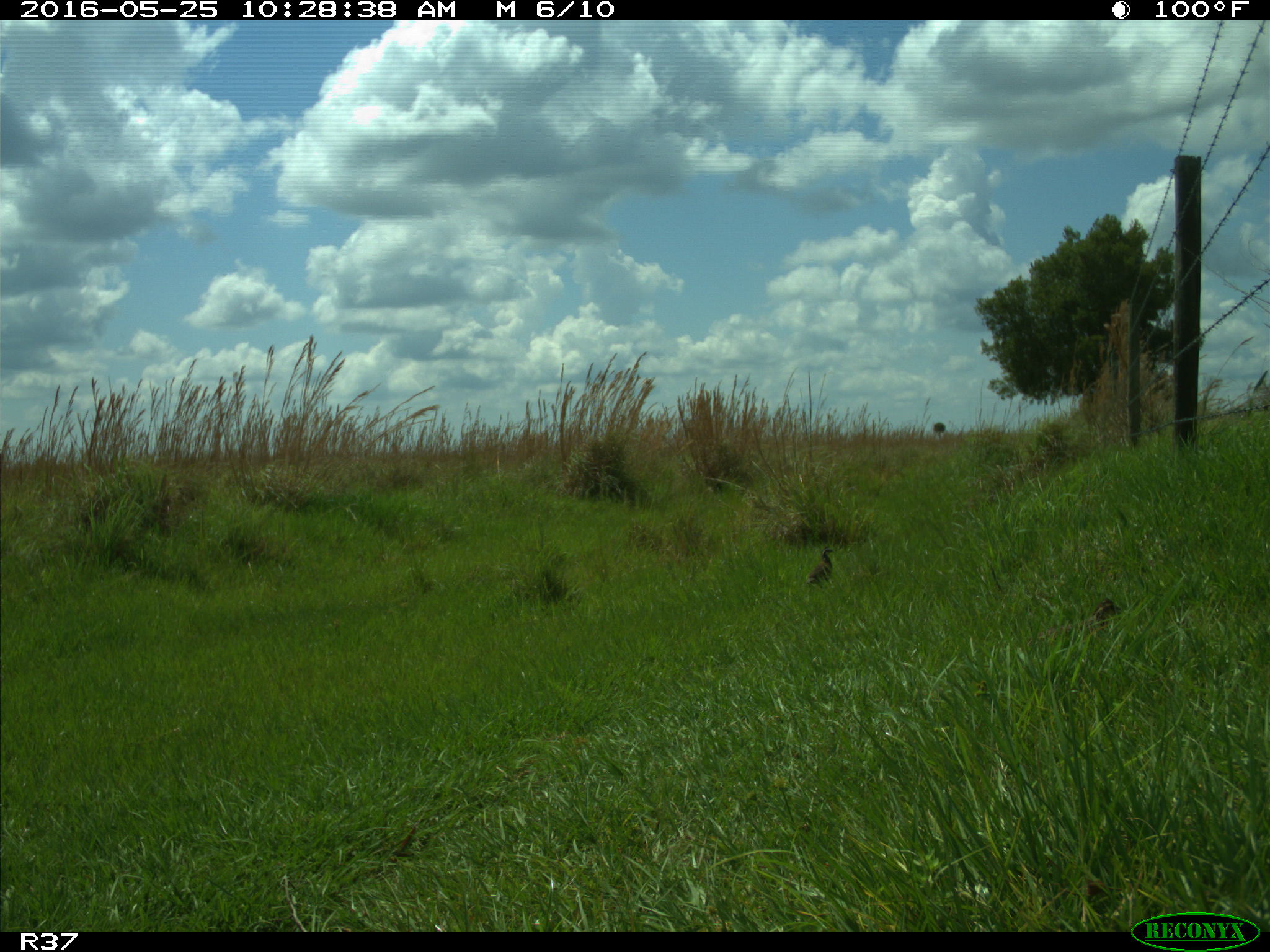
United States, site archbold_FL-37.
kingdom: Animalia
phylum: Chordata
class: Aves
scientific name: Aves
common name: birds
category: unidentified bird